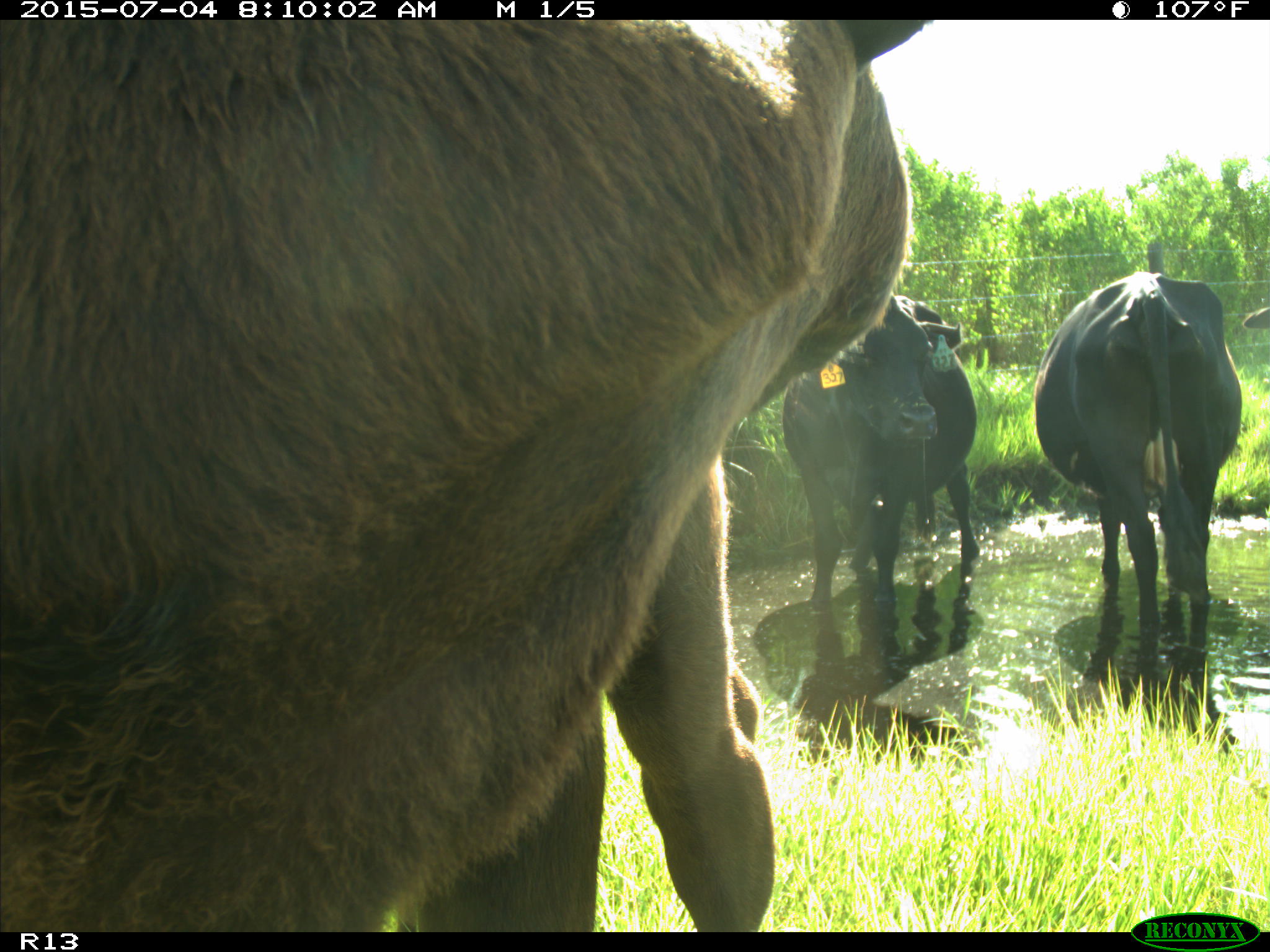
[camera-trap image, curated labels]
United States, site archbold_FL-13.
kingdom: Animalia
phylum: Chordata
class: Mammalia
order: Artiodactyla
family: Bovidae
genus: Bos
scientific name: Bos taurus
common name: domestic cow